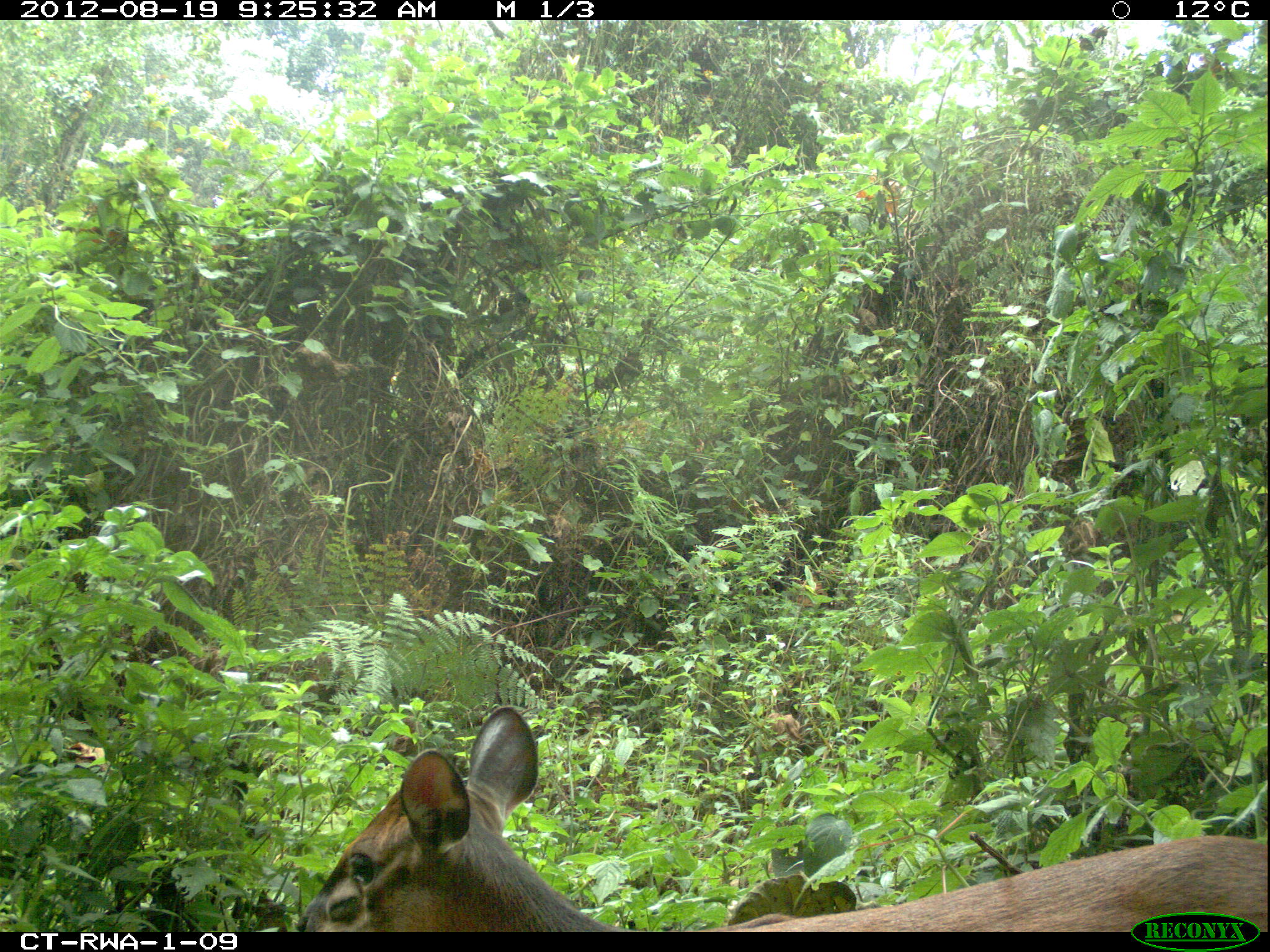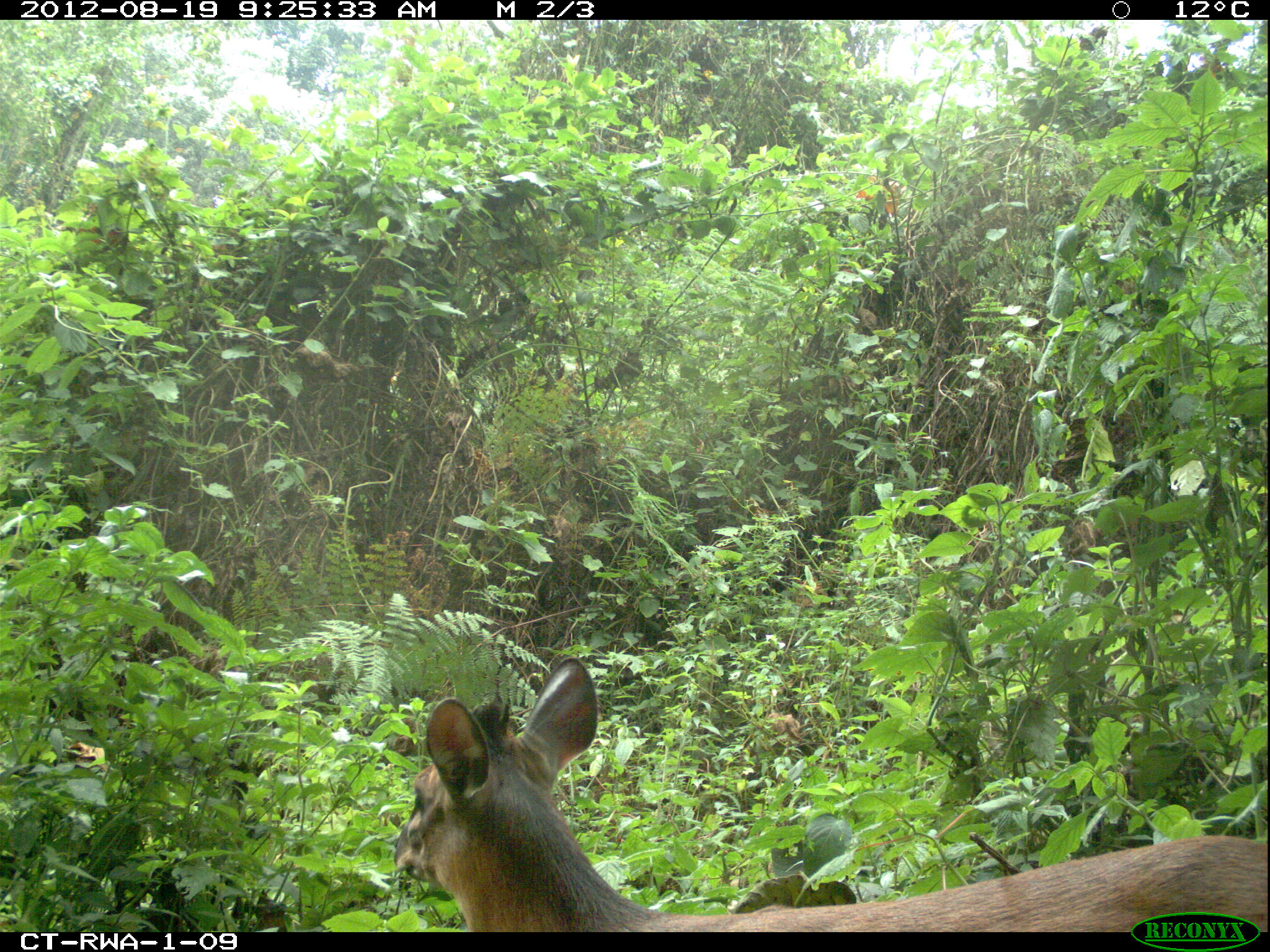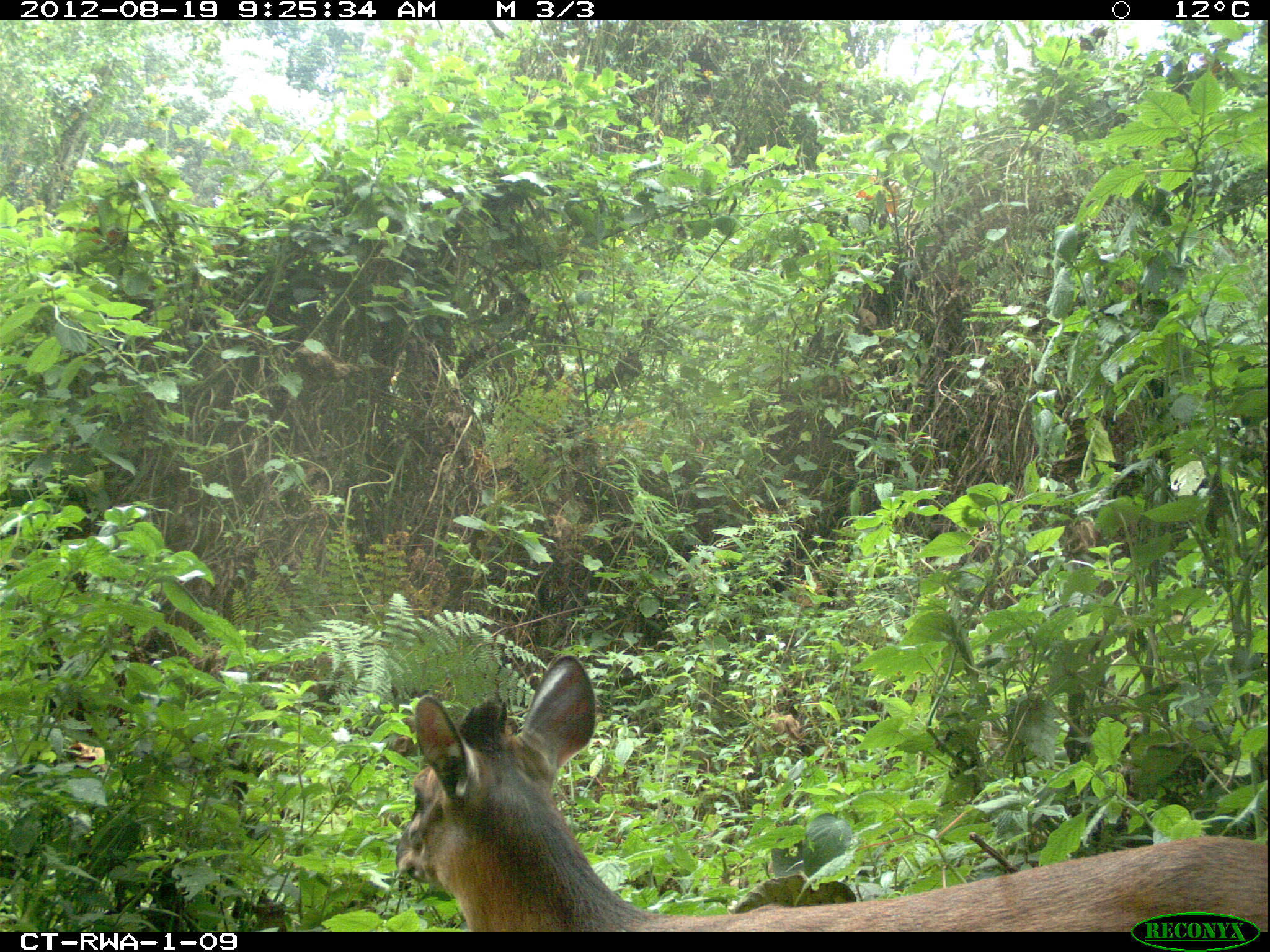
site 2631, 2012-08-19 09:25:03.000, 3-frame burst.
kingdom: Animalia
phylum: Chordata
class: Mammalia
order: Artiodactyla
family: Bovidae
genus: Cephalophus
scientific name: Cephalophus nigrifrons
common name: black-fronted duiker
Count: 1.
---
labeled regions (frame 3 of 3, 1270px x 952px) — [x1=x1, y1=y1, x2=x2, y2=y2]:
cephalophus nigrifrons: [x1=391, y1=651, x2=1270, y2=928]